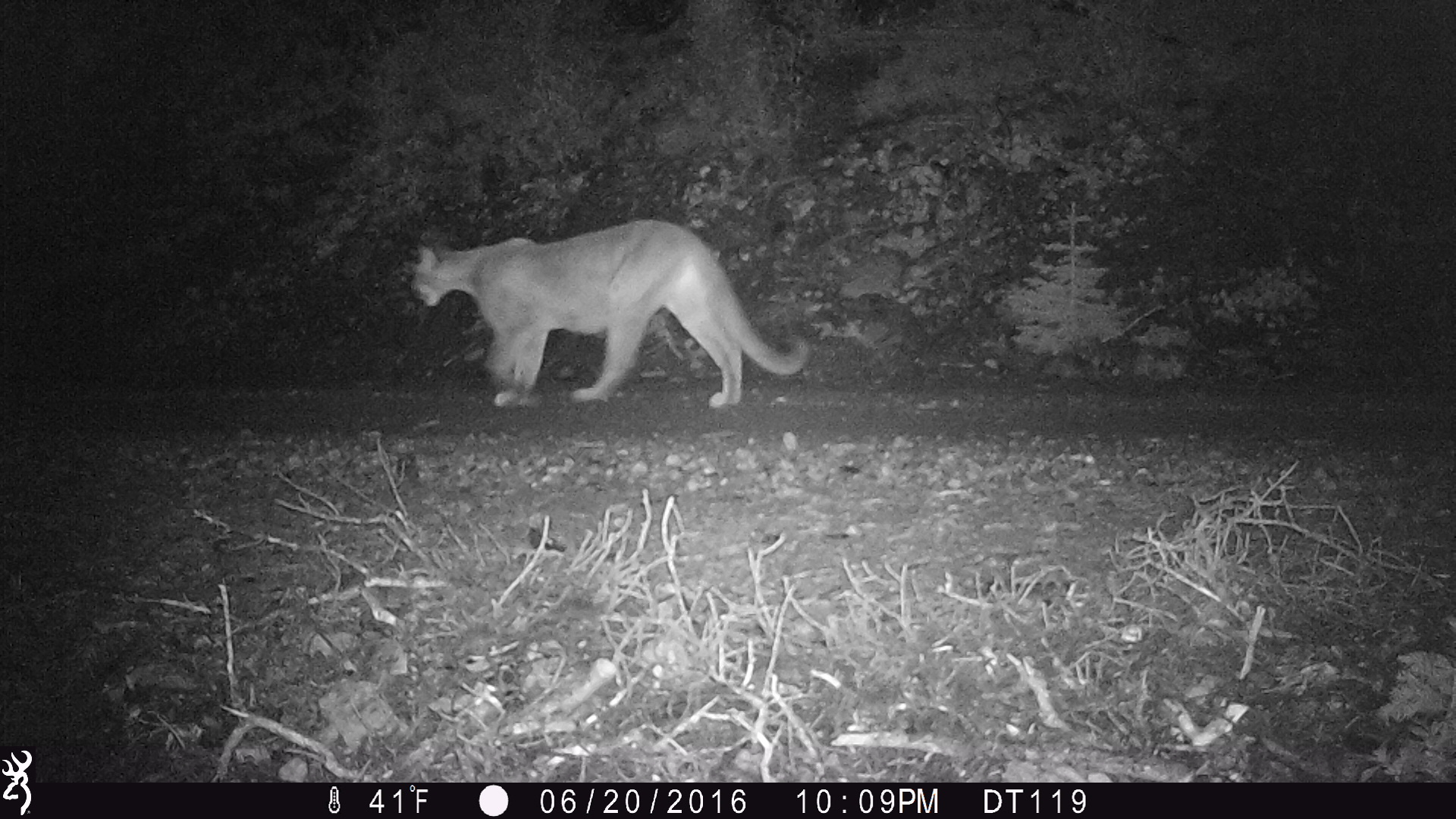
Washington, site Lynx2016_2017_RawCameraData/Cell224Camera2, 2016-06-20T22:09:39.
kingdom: Animalia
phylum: Chordata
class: Mammalia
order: Carnivora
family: Felidae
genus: Puma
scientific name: Puma concolor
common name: mountain lion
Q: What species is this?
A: Puma concolor (mountain lion).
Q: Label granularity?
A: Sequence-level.